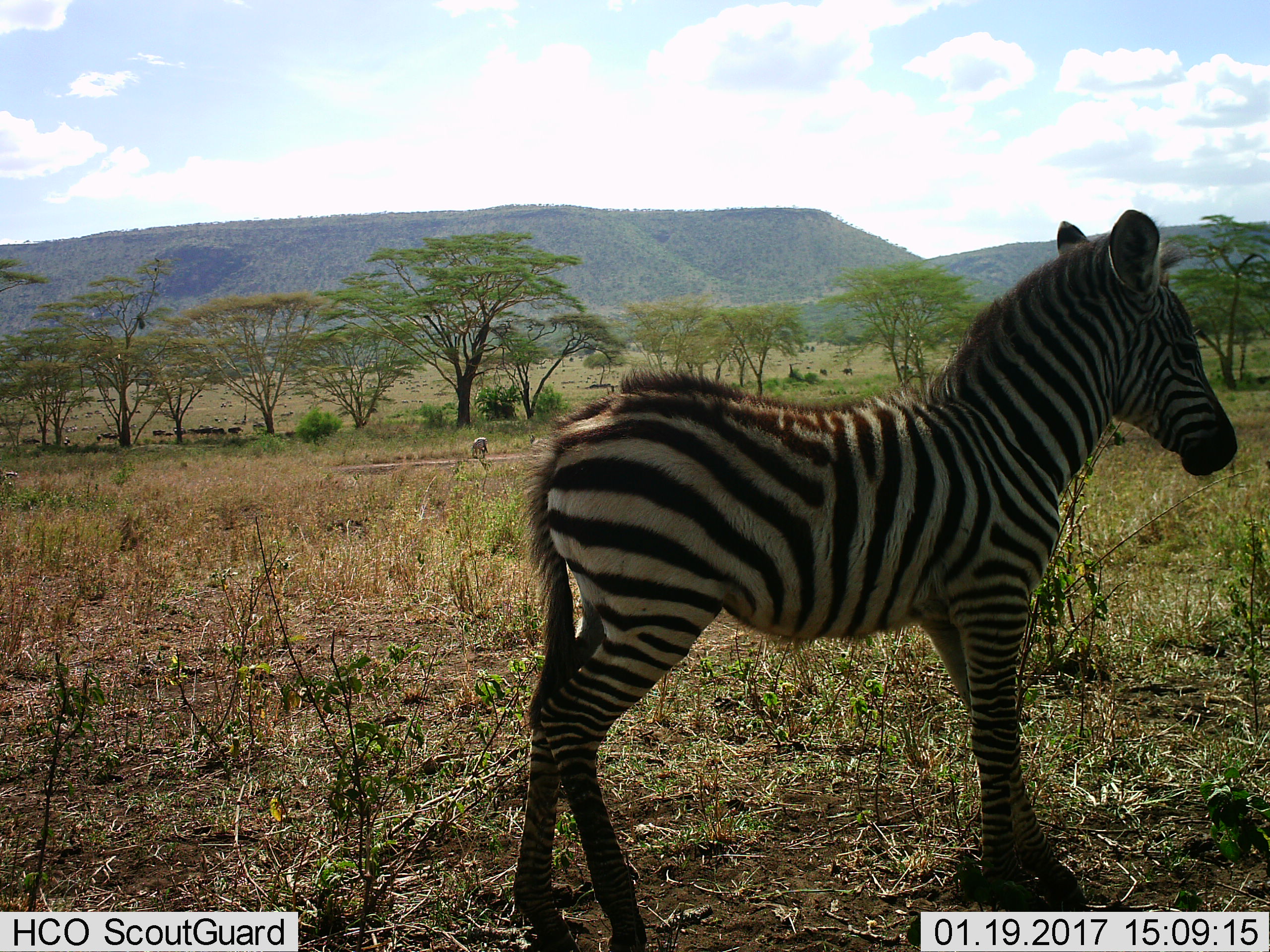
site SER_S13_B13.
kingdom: Animalia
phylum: Chordata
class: Mammalia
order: Perissodactyla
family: Equidae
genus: Equus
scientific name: Equus quagga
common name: plains zebra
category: zebraplains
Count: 2.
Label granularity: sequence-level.